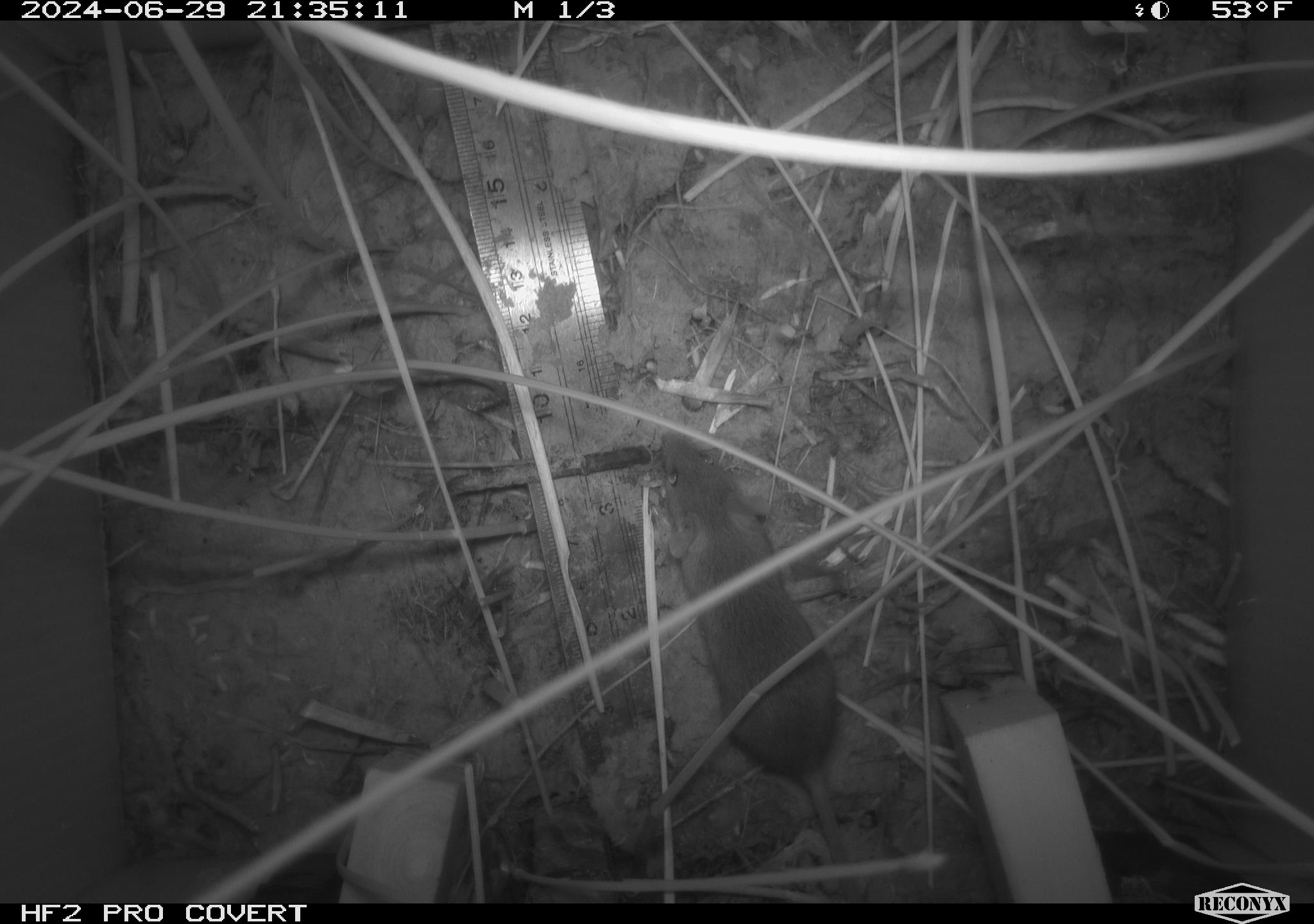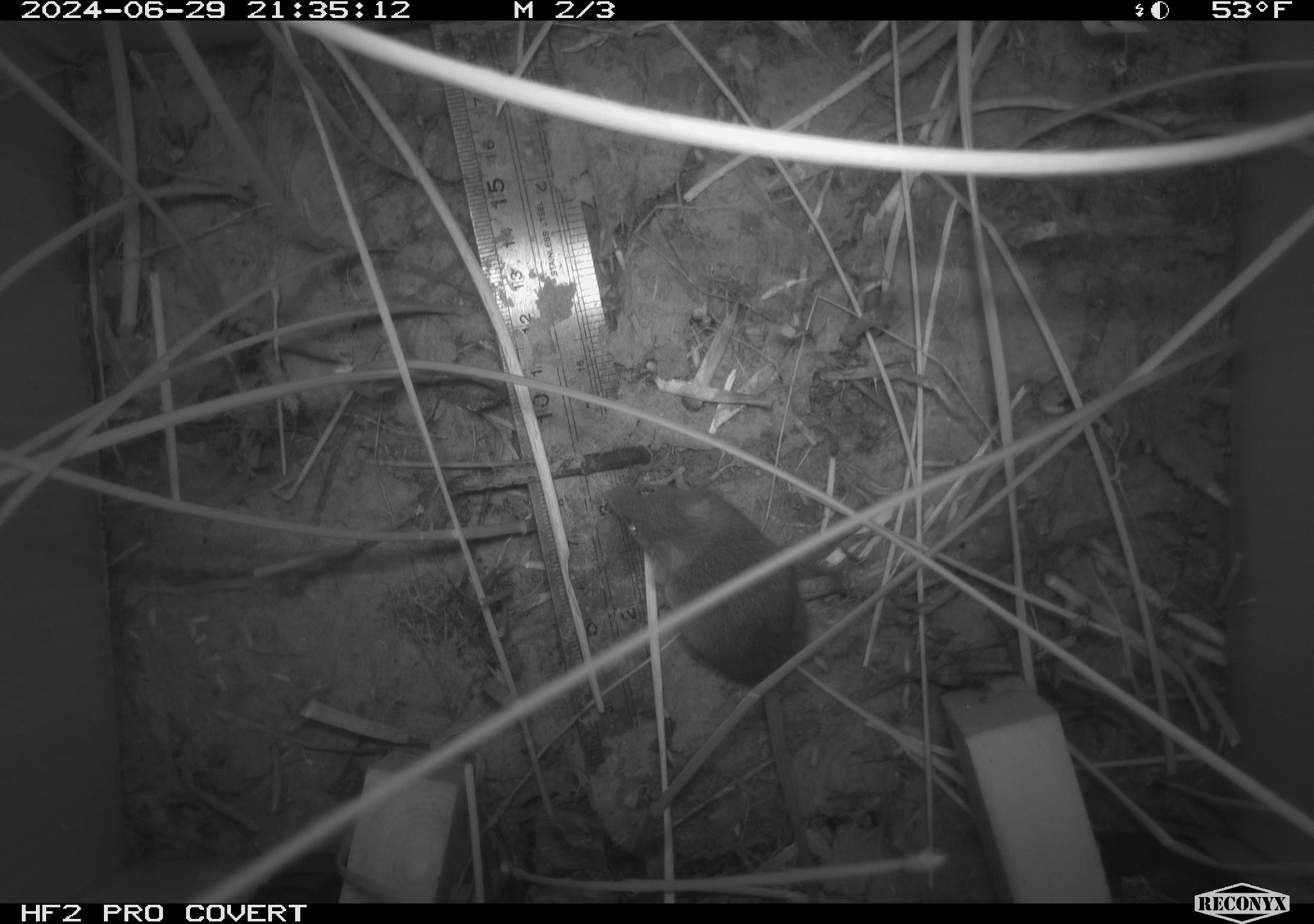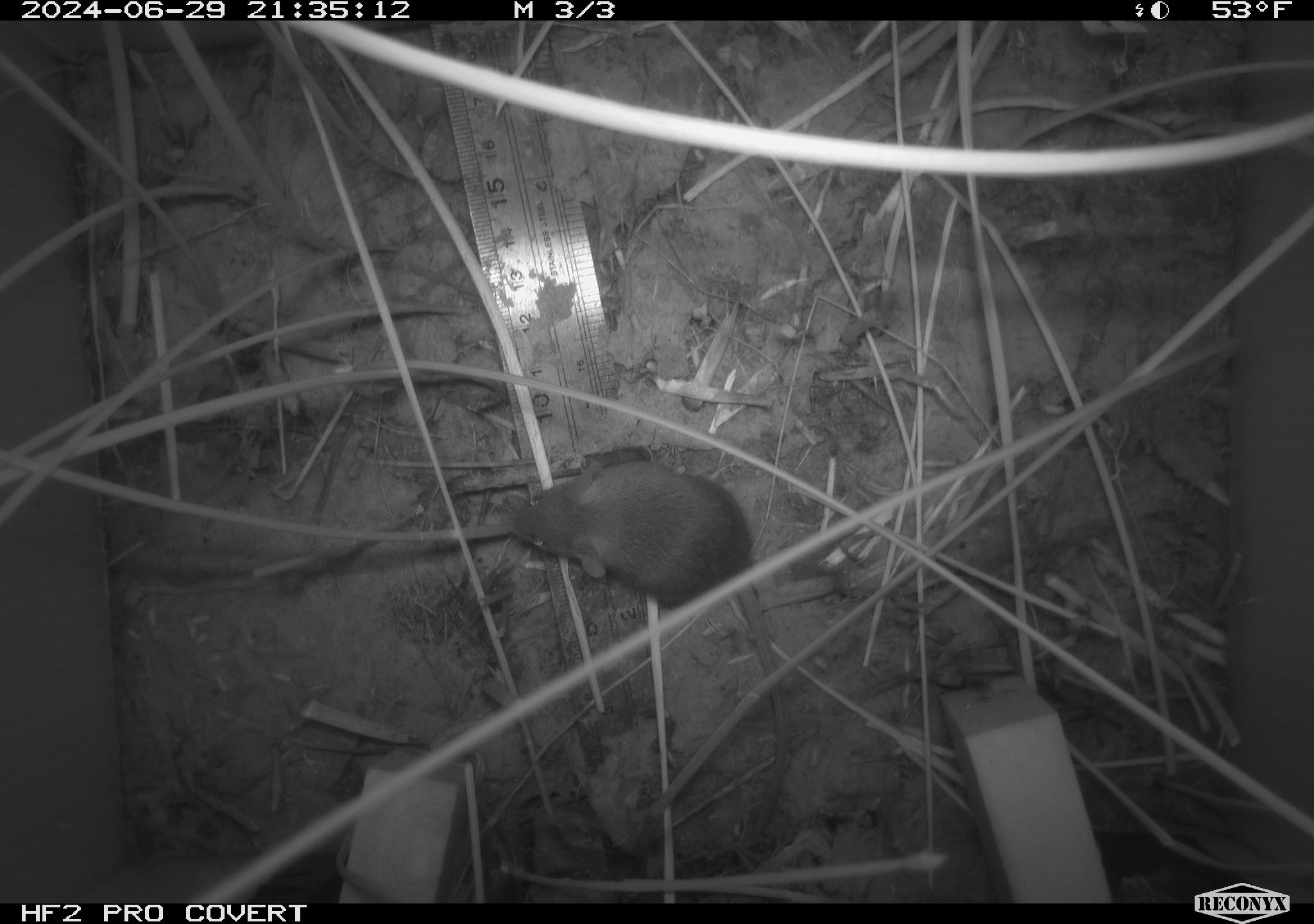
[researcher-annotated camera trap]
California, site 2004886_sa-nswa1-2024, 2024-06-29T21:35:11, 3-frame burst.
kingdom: Animalia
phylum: Chordata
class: Mammalia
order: Rodentia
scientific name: Rodentia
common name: rodent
Rodent (Rodentia).